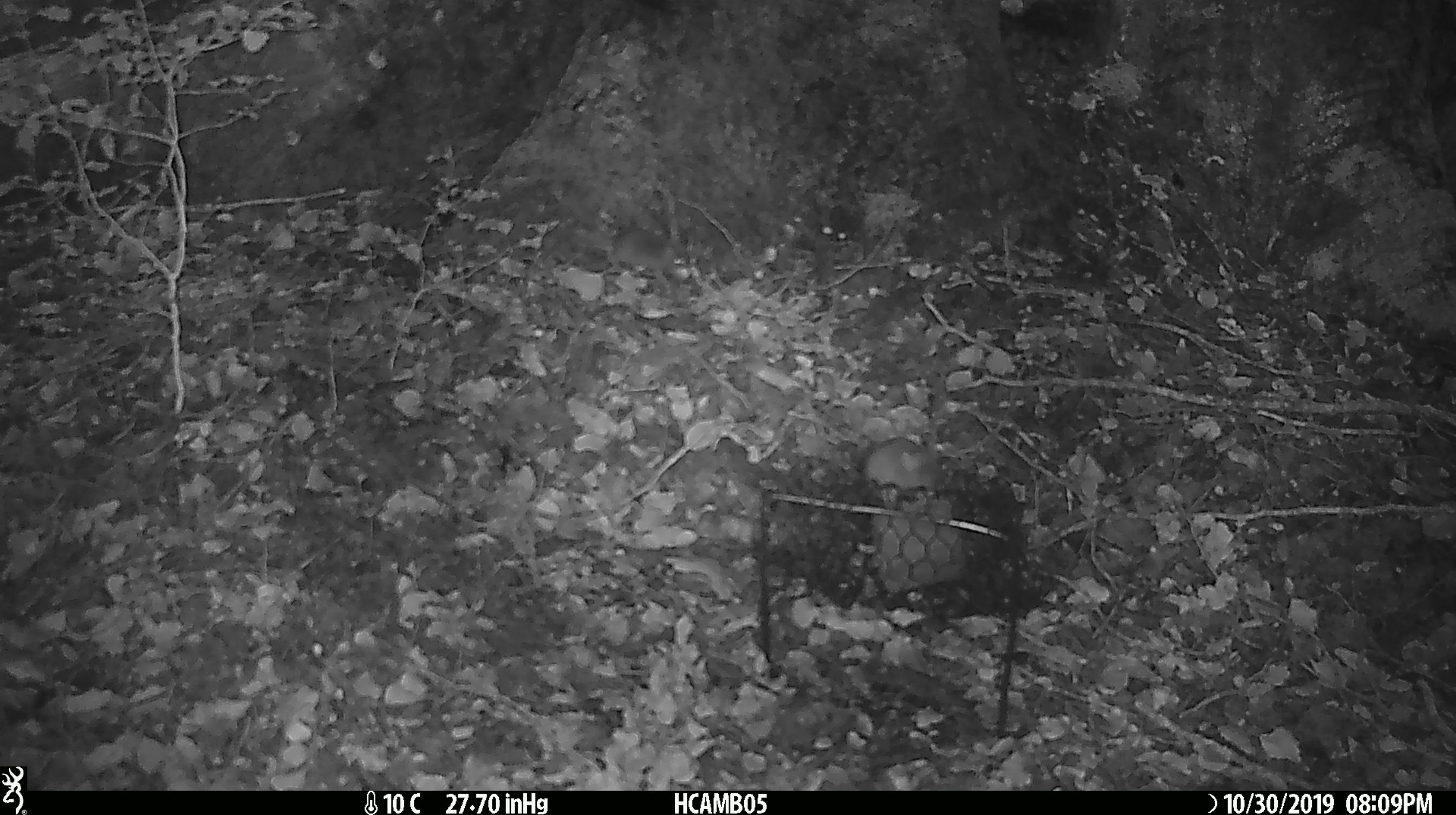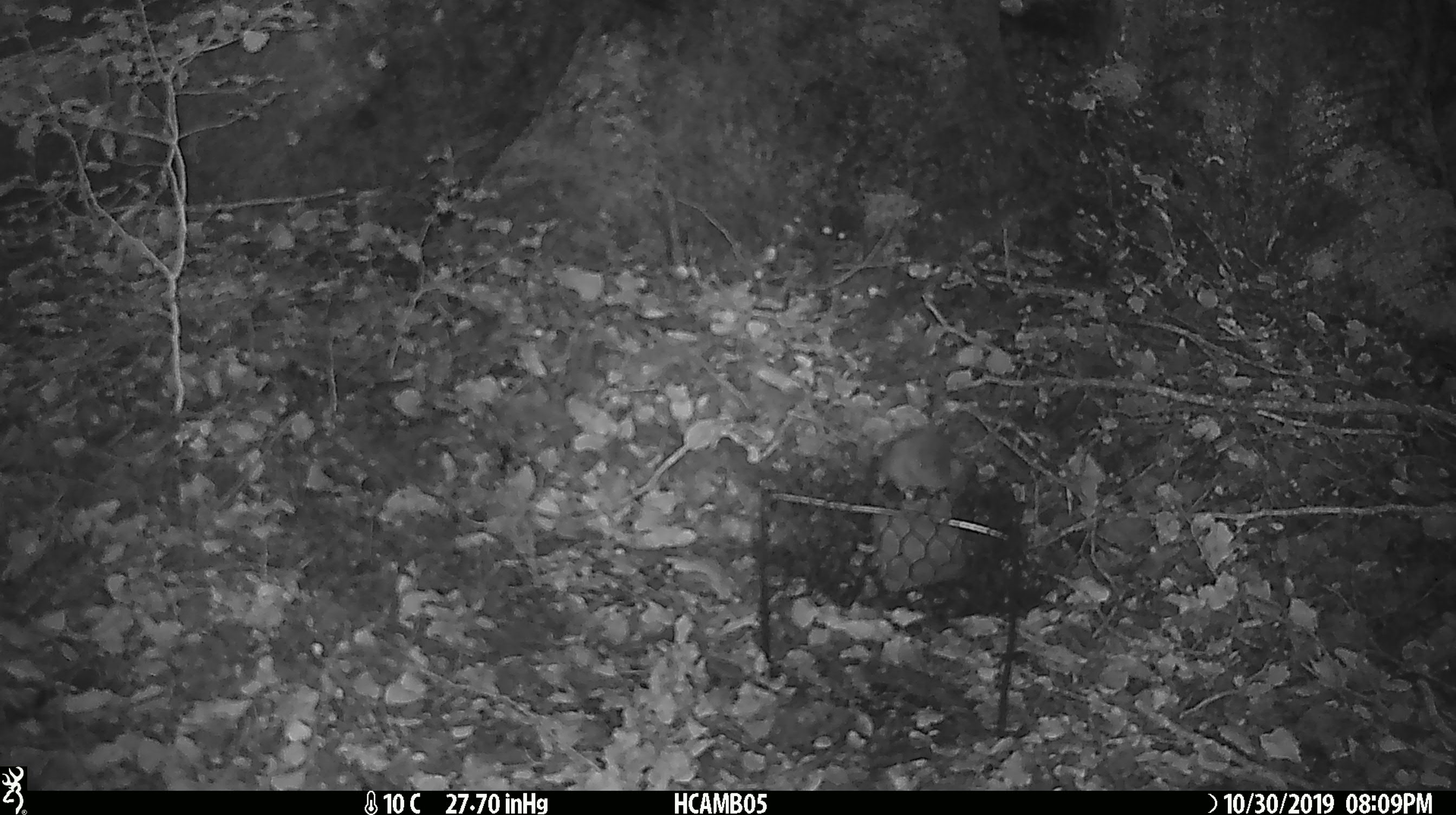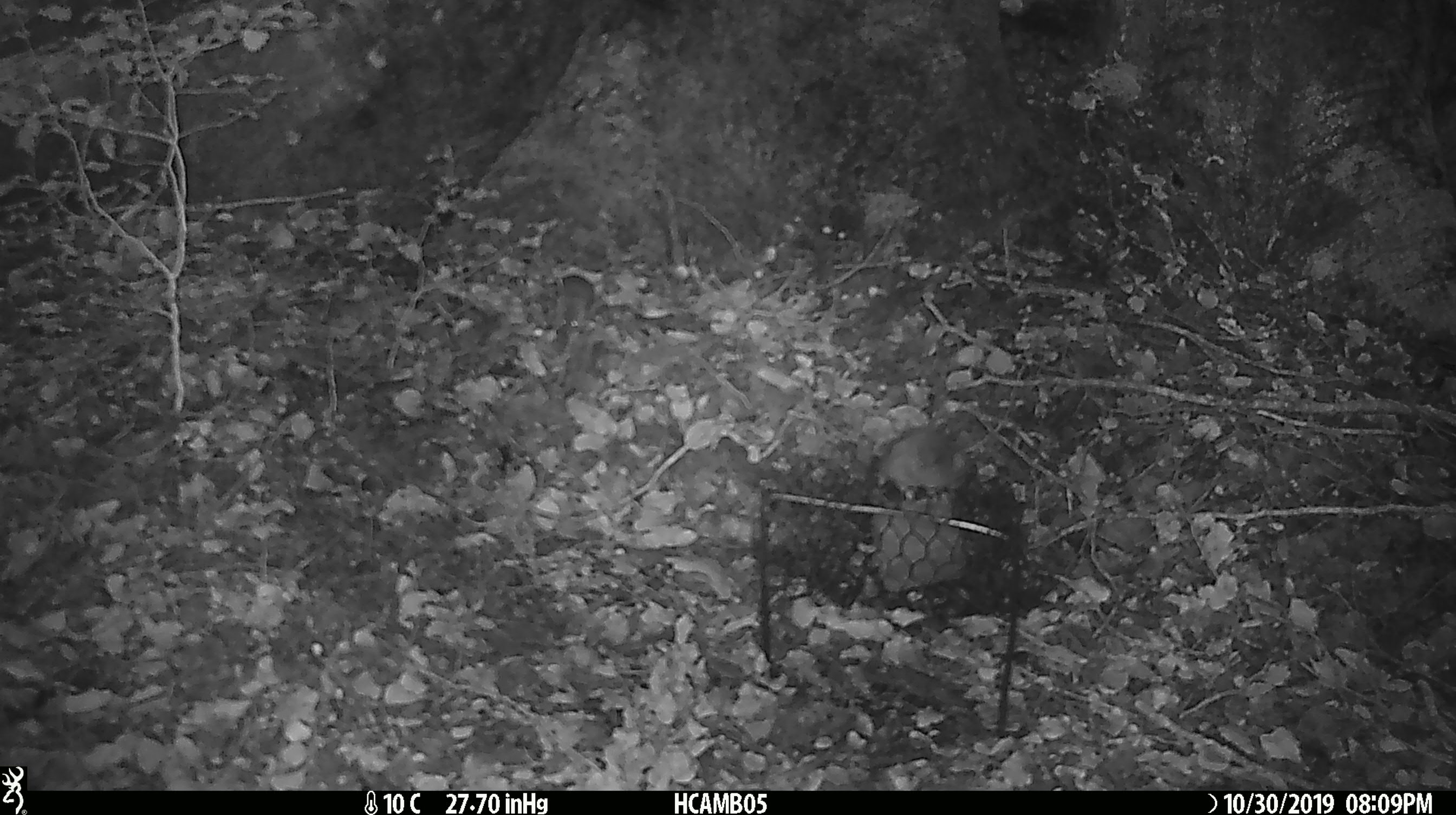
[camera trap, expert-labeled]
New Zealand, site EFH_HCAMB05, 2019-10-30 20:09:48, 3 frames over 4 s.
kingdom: Animalia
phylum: Chordata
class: Mammalia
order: Rodentia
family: Muridae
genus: Mus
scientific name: Mus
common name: mouse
Mouse (Mus).